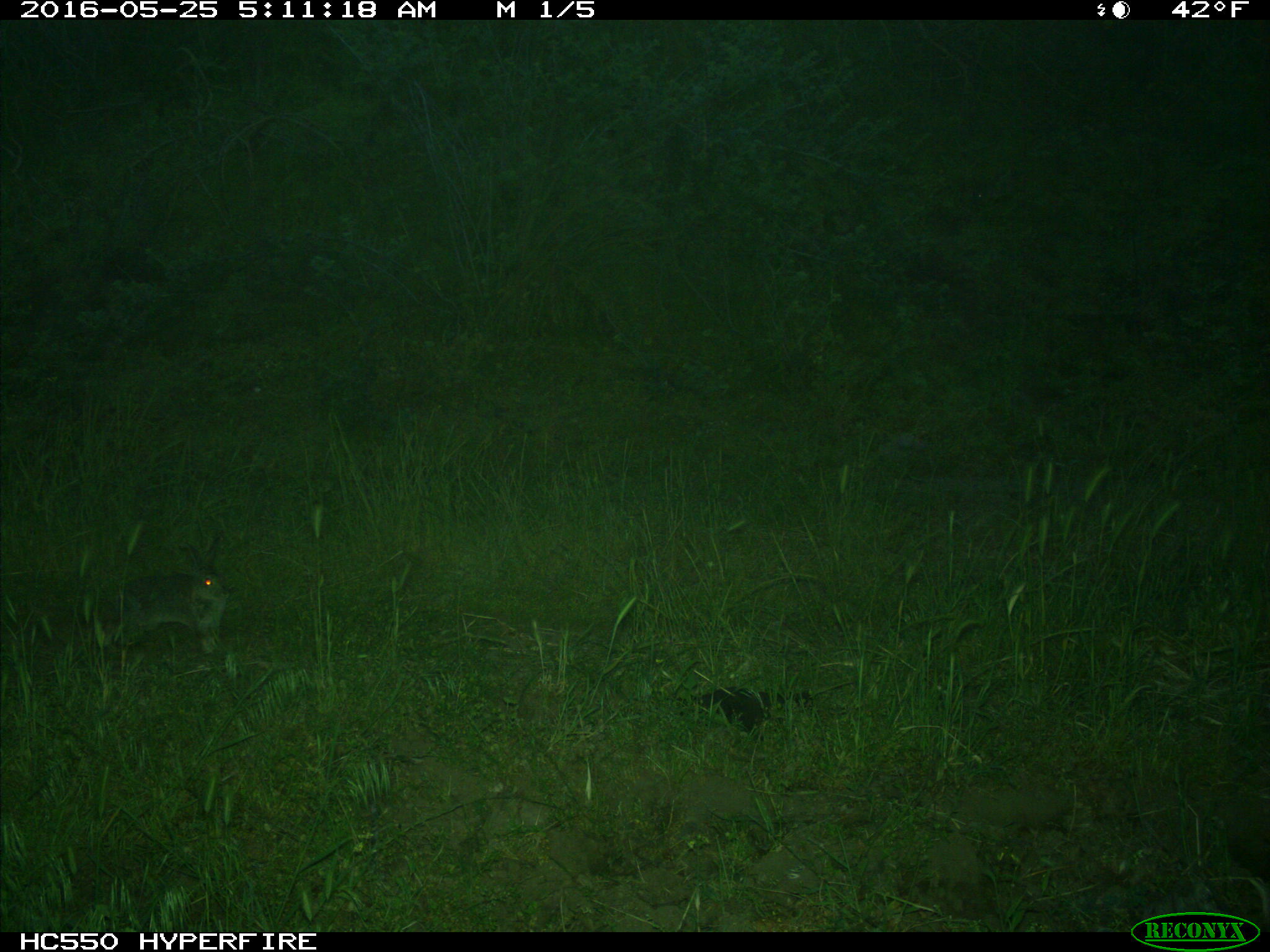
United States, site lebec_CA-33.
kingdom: Animalia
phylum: Chordata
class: Mammalia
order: Lagomorpha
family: Leporidae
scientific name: Leporidae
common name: rabbits and hares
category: unidentified rabbit